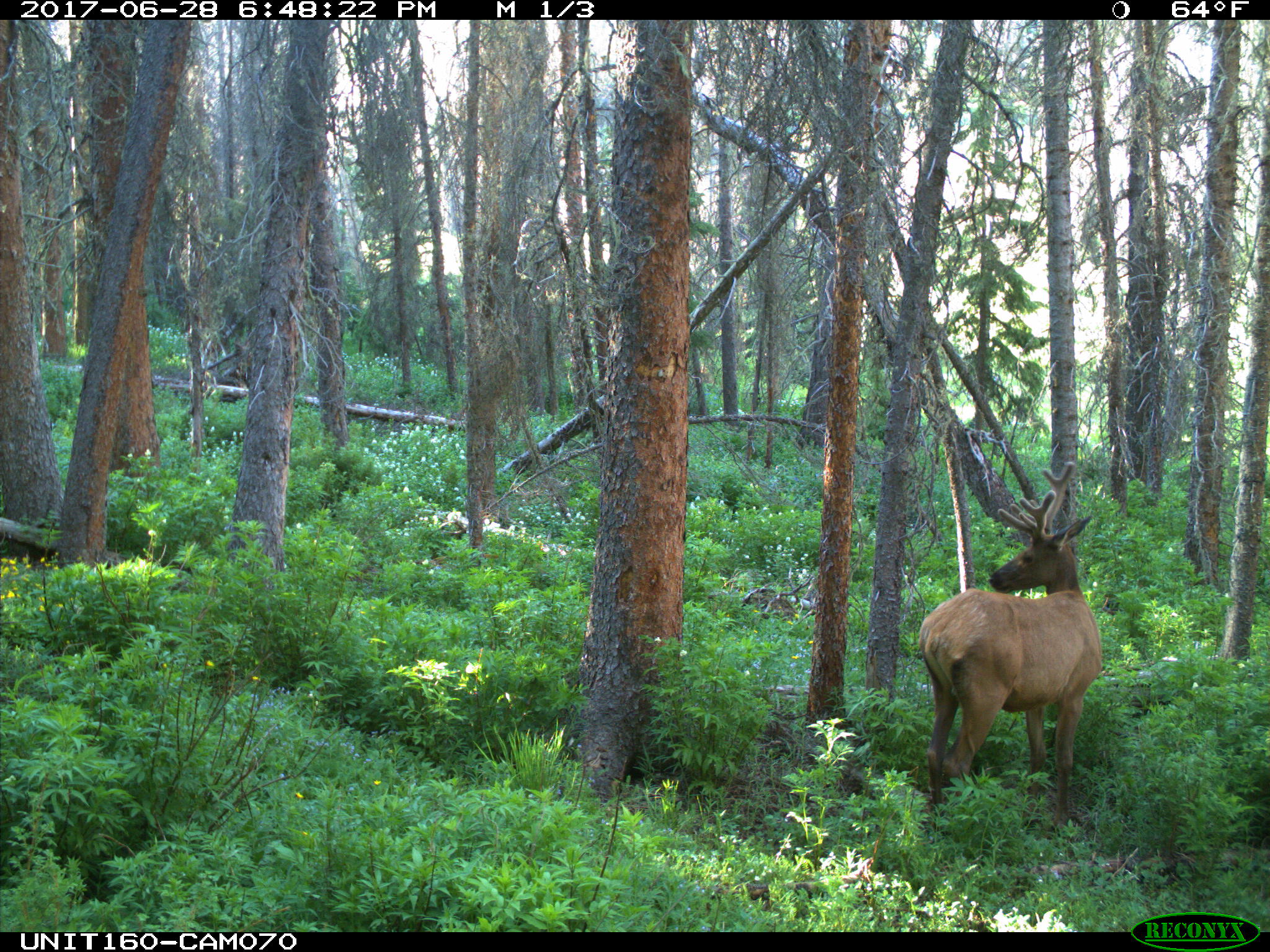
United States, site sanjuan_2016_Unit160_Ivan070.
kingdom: Animalia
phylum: Chordata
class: Mammalia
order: Artiodactyla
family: Cervidae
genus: Cervus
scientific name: Cervus elaphus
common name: red deer